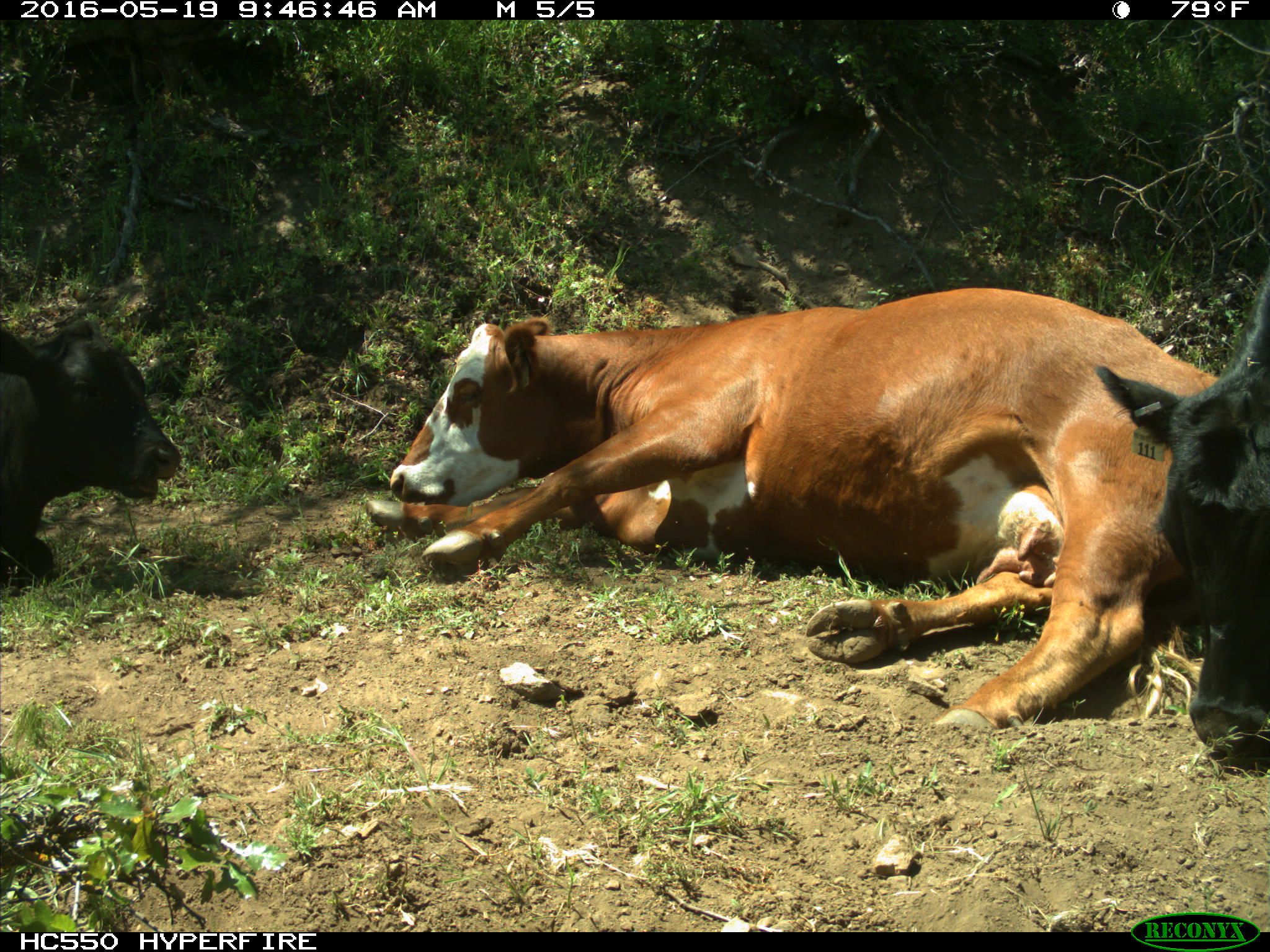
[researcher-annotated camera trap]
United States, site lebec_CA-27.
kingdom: Animalia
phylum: Chordata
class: Mammalia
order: Artiodactyla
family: Bovidae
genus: Bos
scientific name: Bos taurus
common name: domestic cow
Bos taurus (domestic cow).